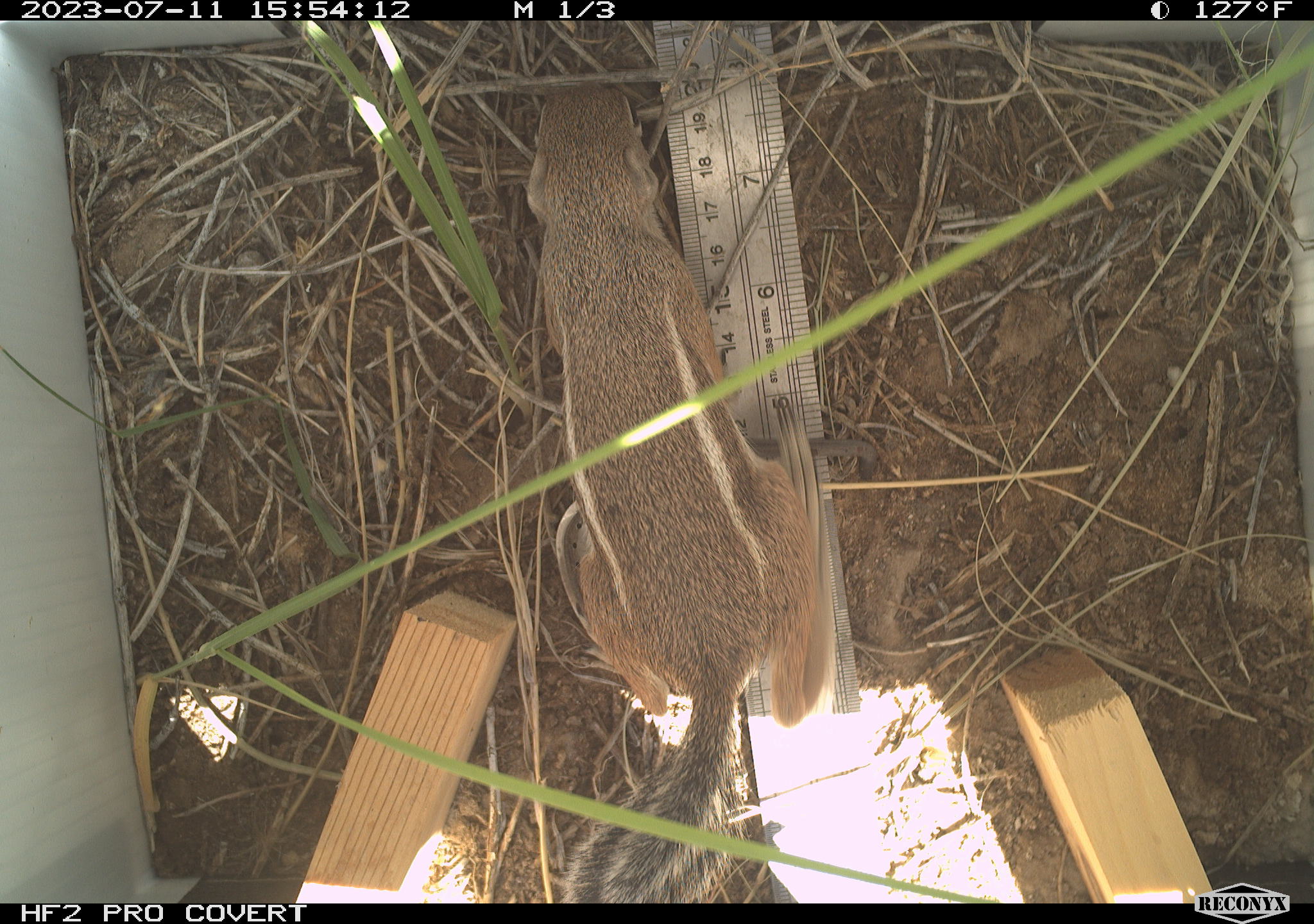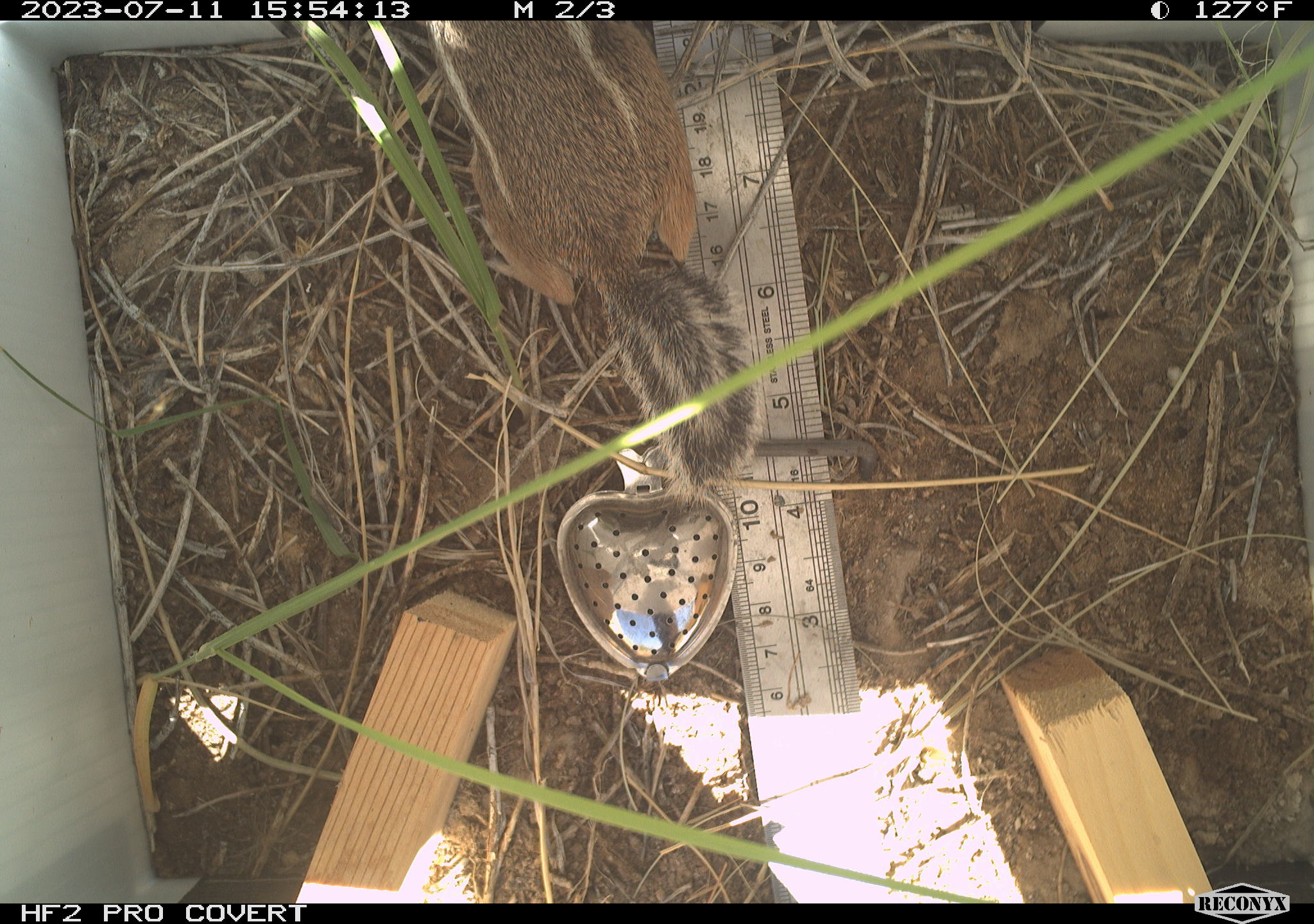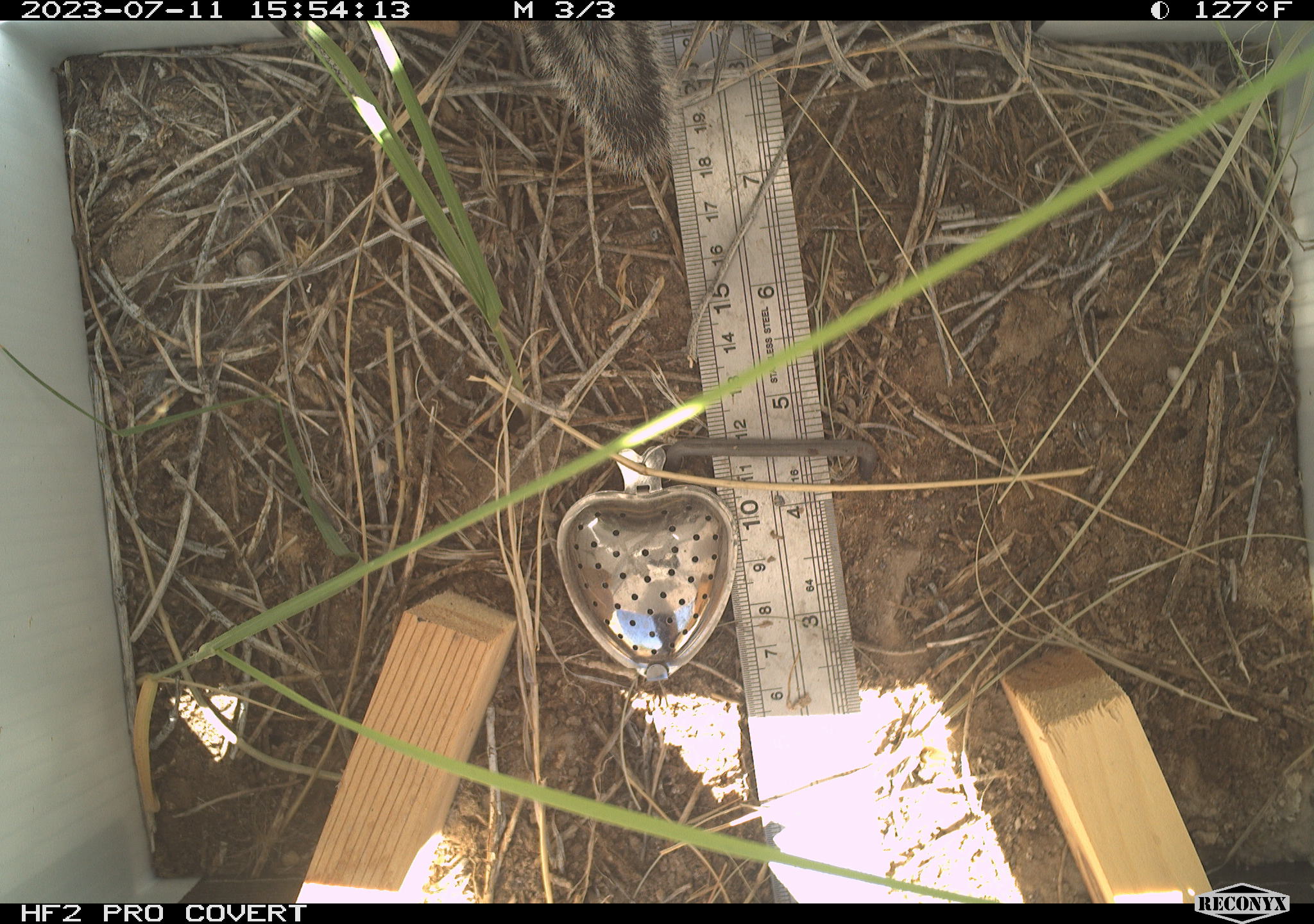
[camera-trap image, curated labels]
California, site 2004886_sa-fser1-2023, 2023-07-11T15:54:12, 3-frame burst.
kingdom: Animalia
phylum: Chordata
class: Mammalia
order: Rodentia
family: Sciuridae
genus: Ammospermophilus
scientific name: Ammospermophilus leucurus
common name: white-tailed antelope squirrel